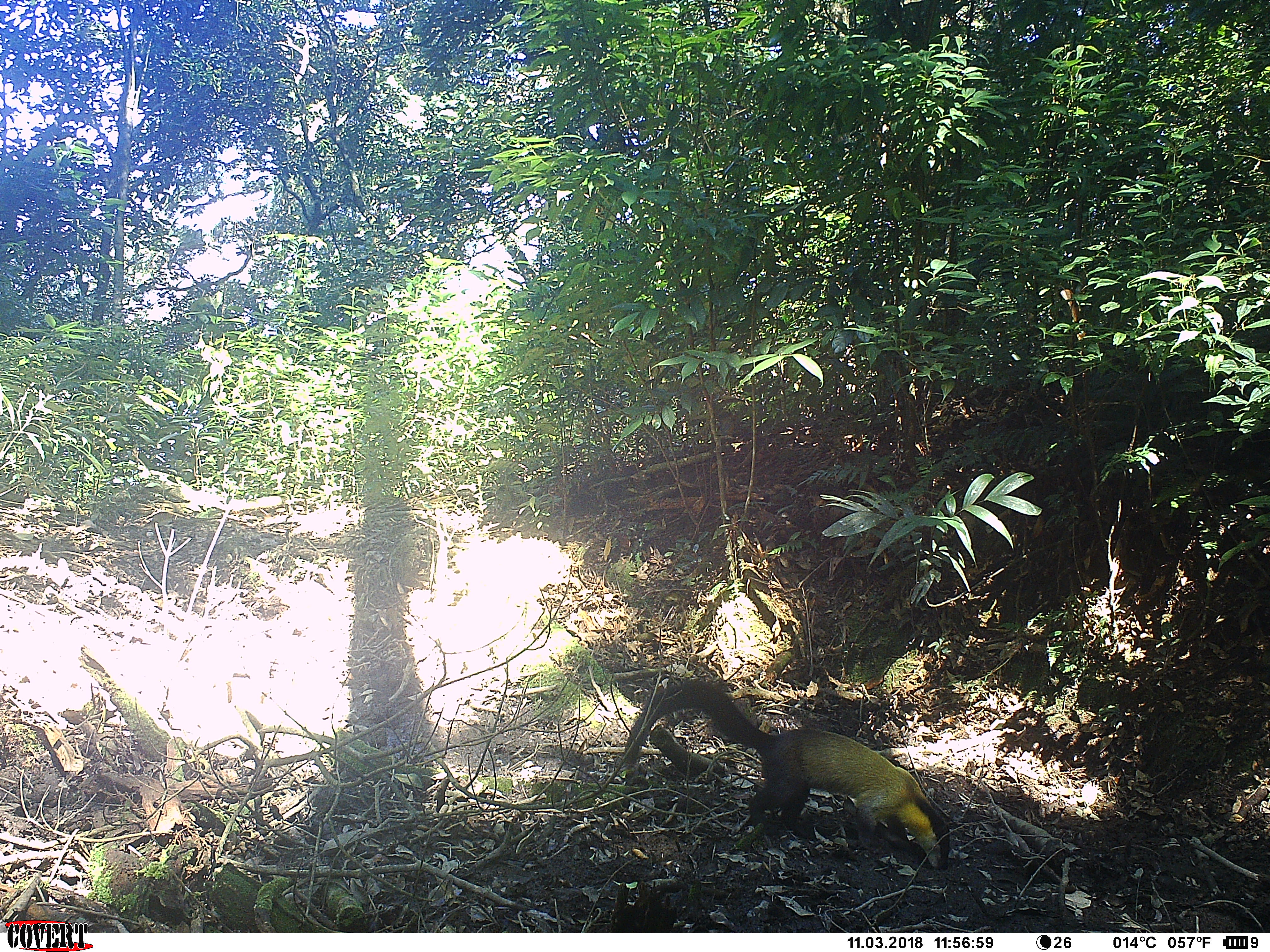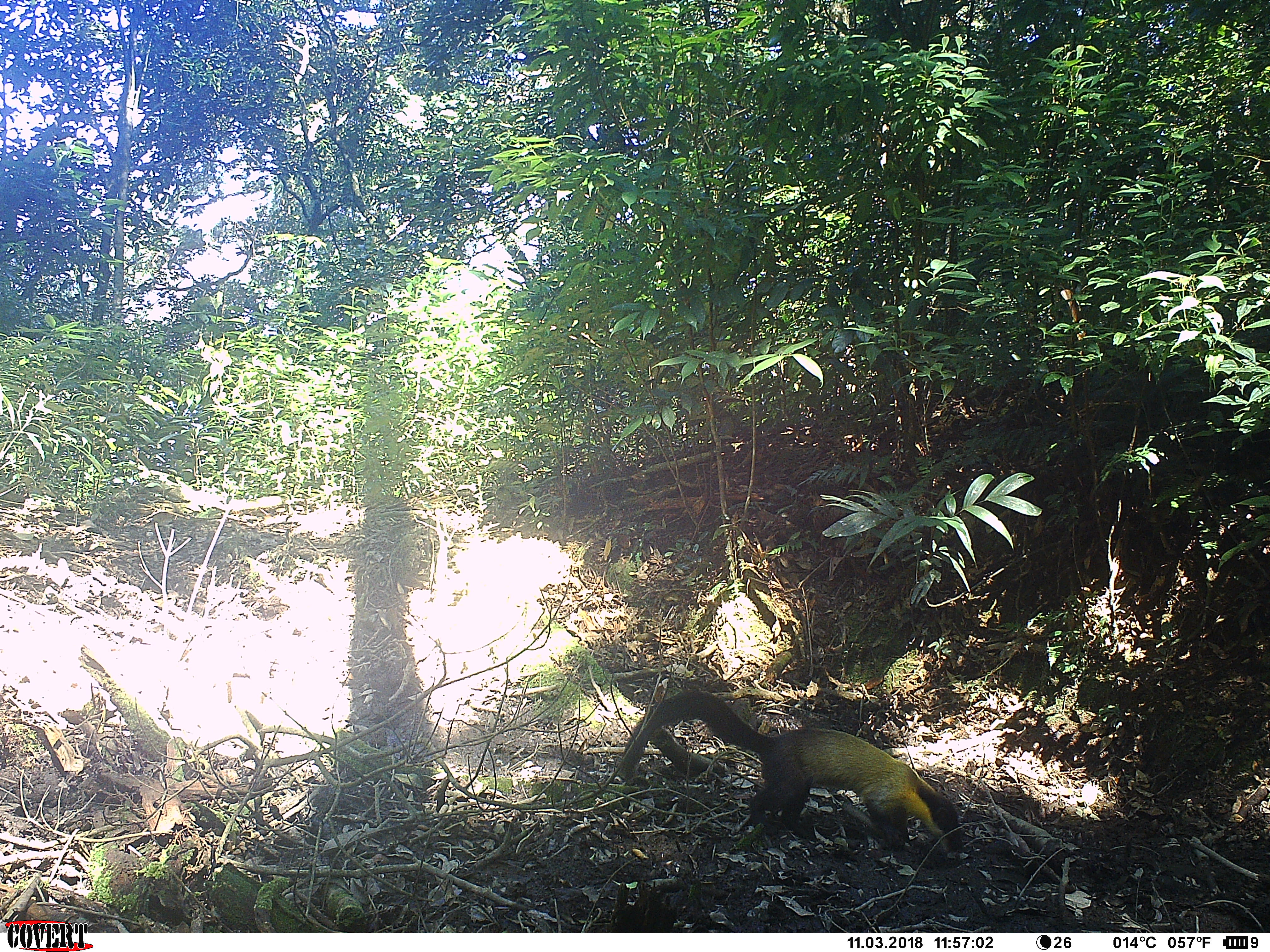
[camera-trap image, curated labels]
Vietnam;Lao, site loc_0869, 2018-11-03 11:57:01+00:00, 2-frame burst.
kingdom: Animalia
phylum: Chordata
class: Mammalia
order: Carnivora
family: Mustelidae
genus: Martes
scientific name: Martes flavigula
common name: yellow-throated marten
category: yellow throated marten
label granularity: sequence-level